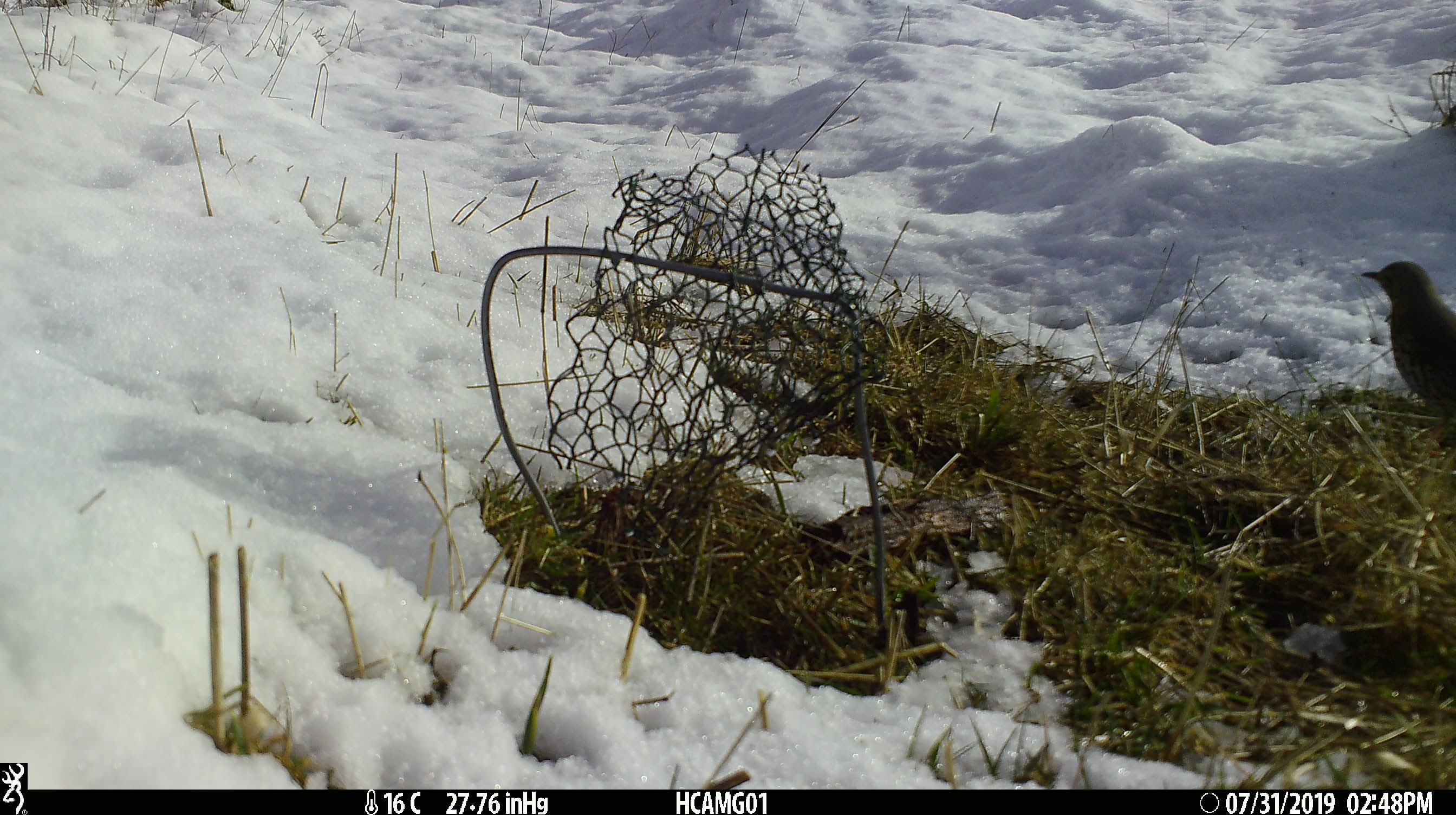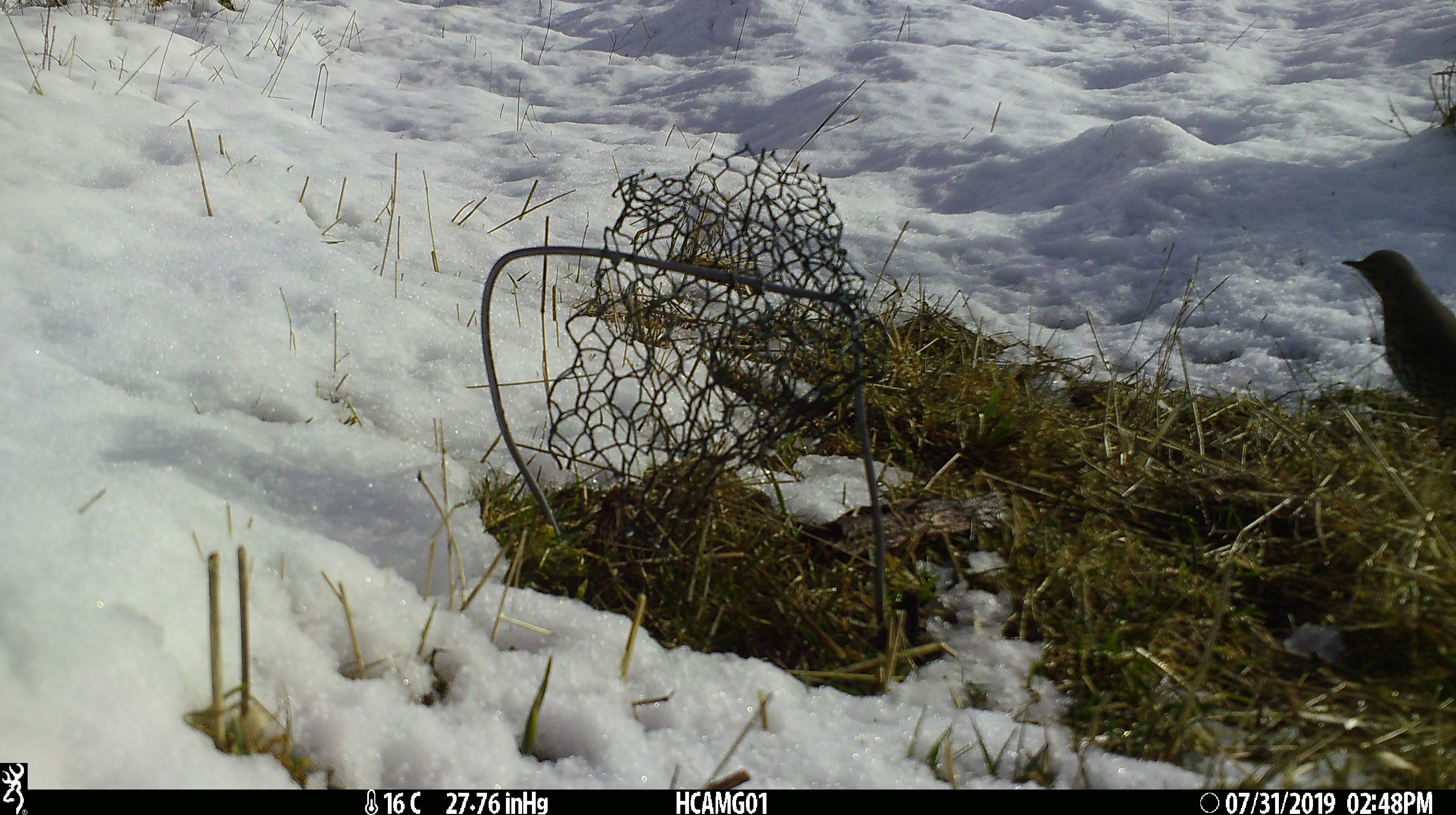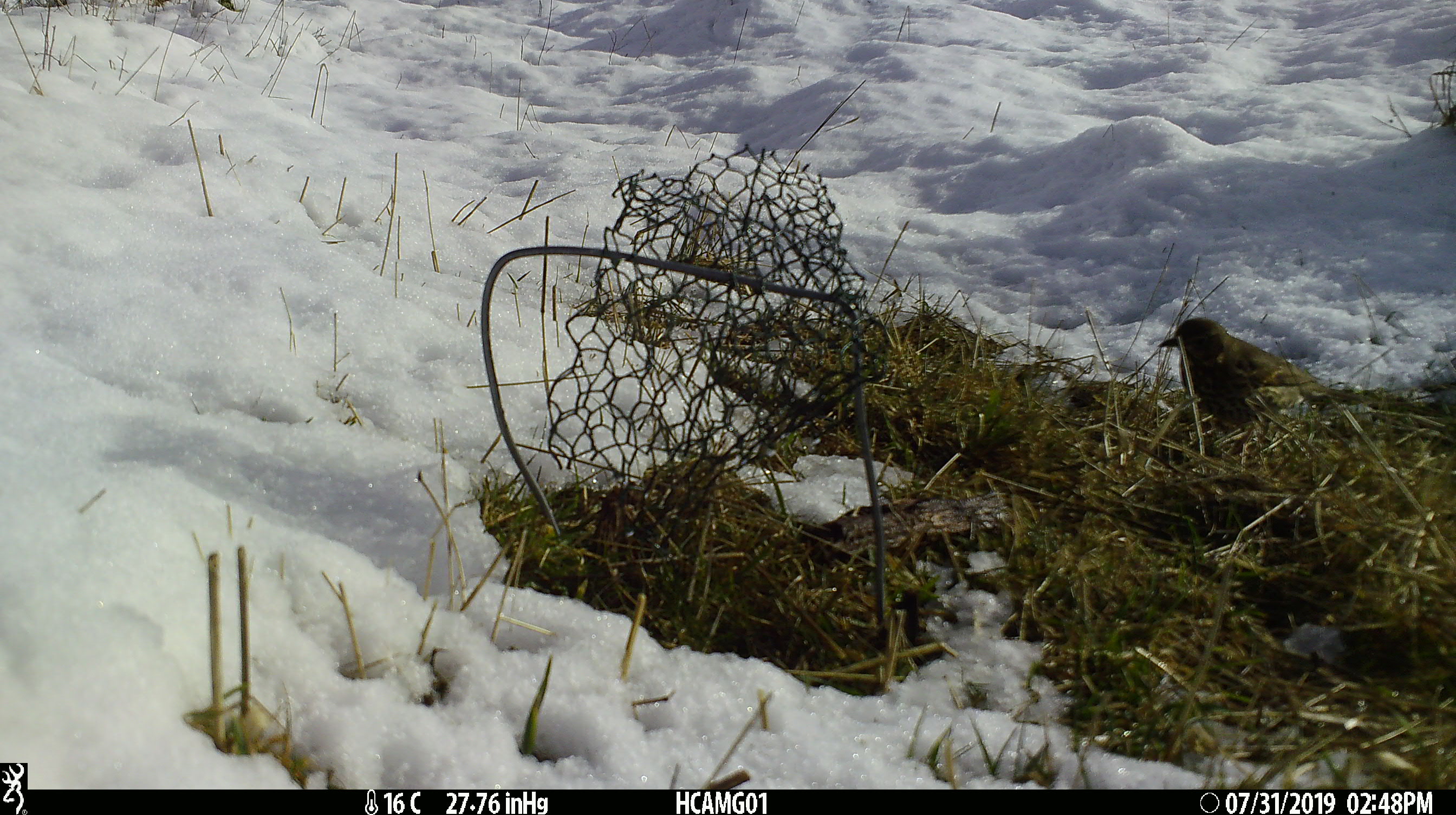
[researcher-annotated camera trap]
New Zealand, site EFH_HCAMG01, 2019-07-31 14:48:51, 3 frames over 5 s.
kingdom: Animalia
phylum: Chordata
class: Aves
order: Passeriformes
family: Turdidae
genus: Turdus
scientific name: Turdus philomelos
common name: song thrush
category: thrush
Thrush (song thrush) (Turdus philomelos).